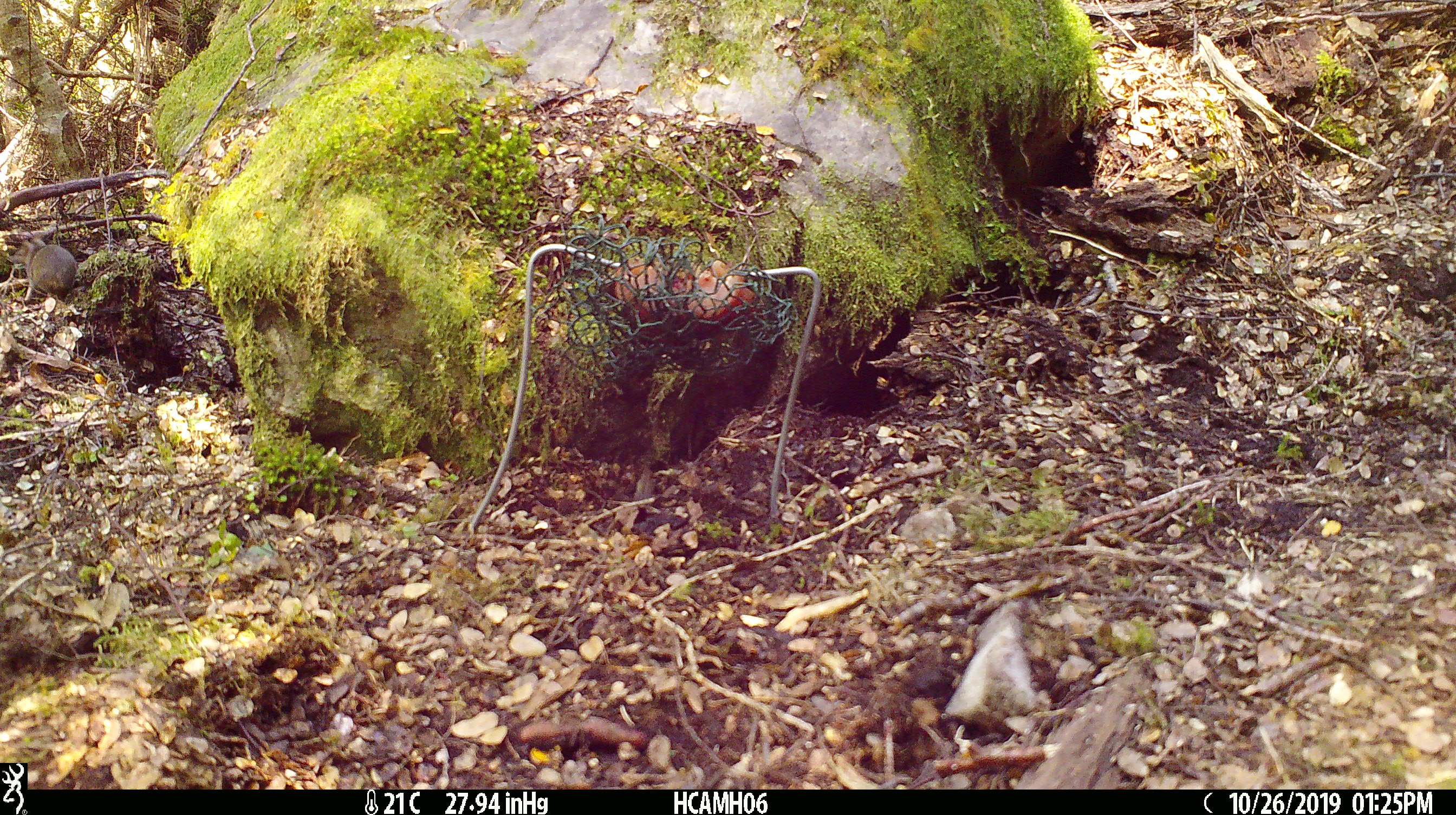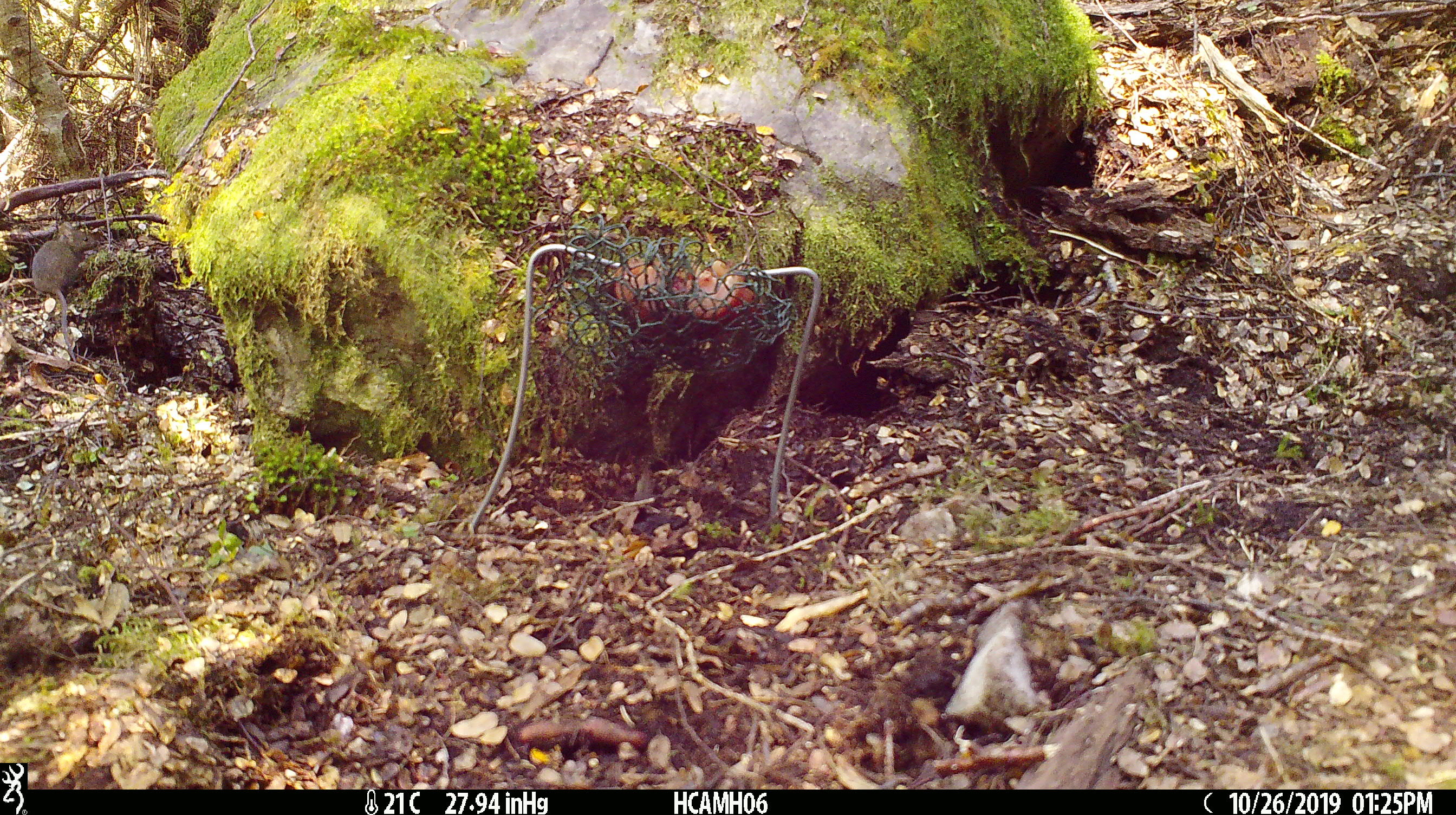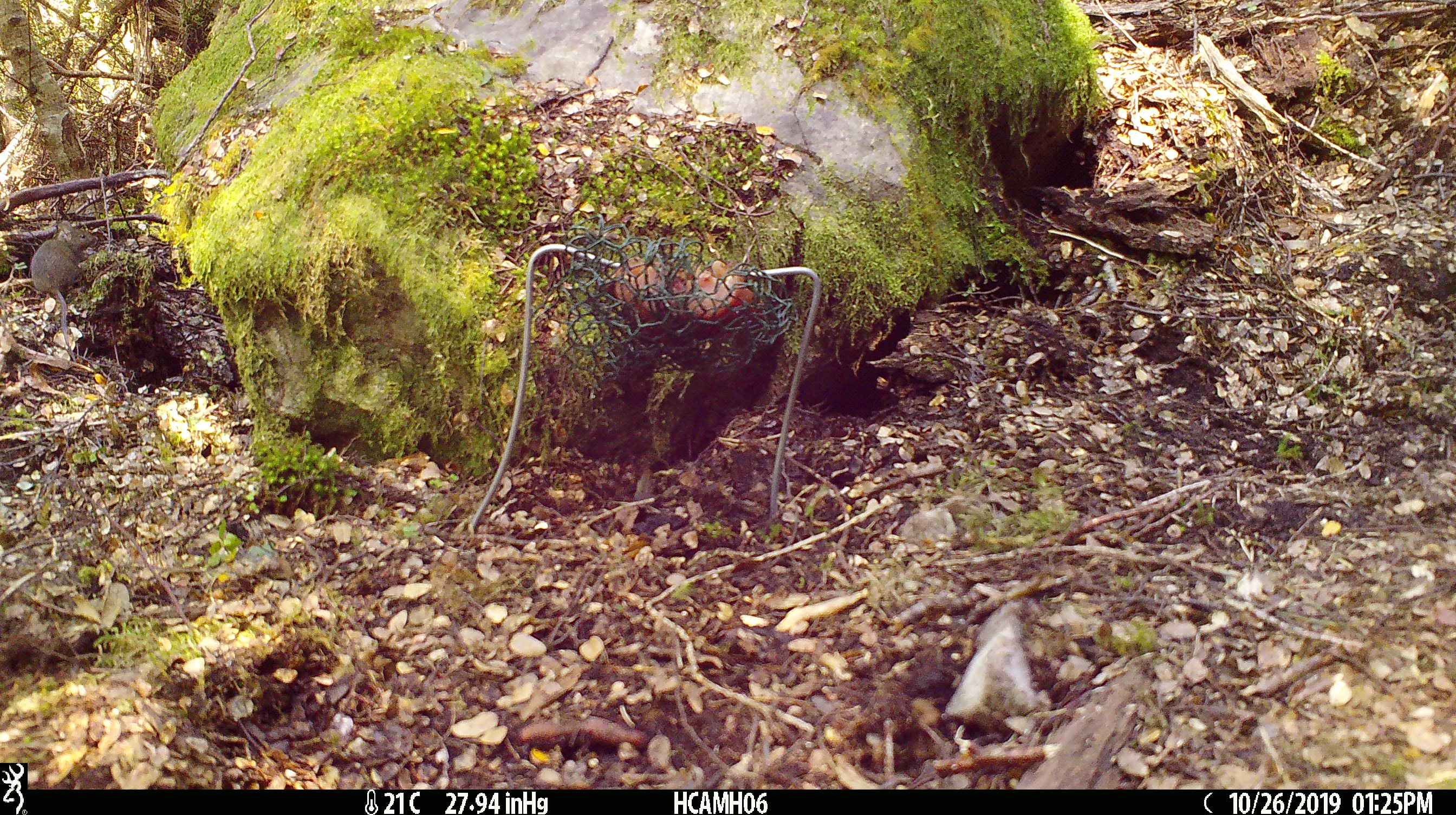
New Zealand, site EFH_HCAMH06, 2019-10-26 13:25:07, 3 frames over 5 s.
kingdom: Animalia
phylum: Chordata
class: Mammalia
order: Rodentia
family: Muridae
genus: Mus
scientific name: Mus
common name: mouse